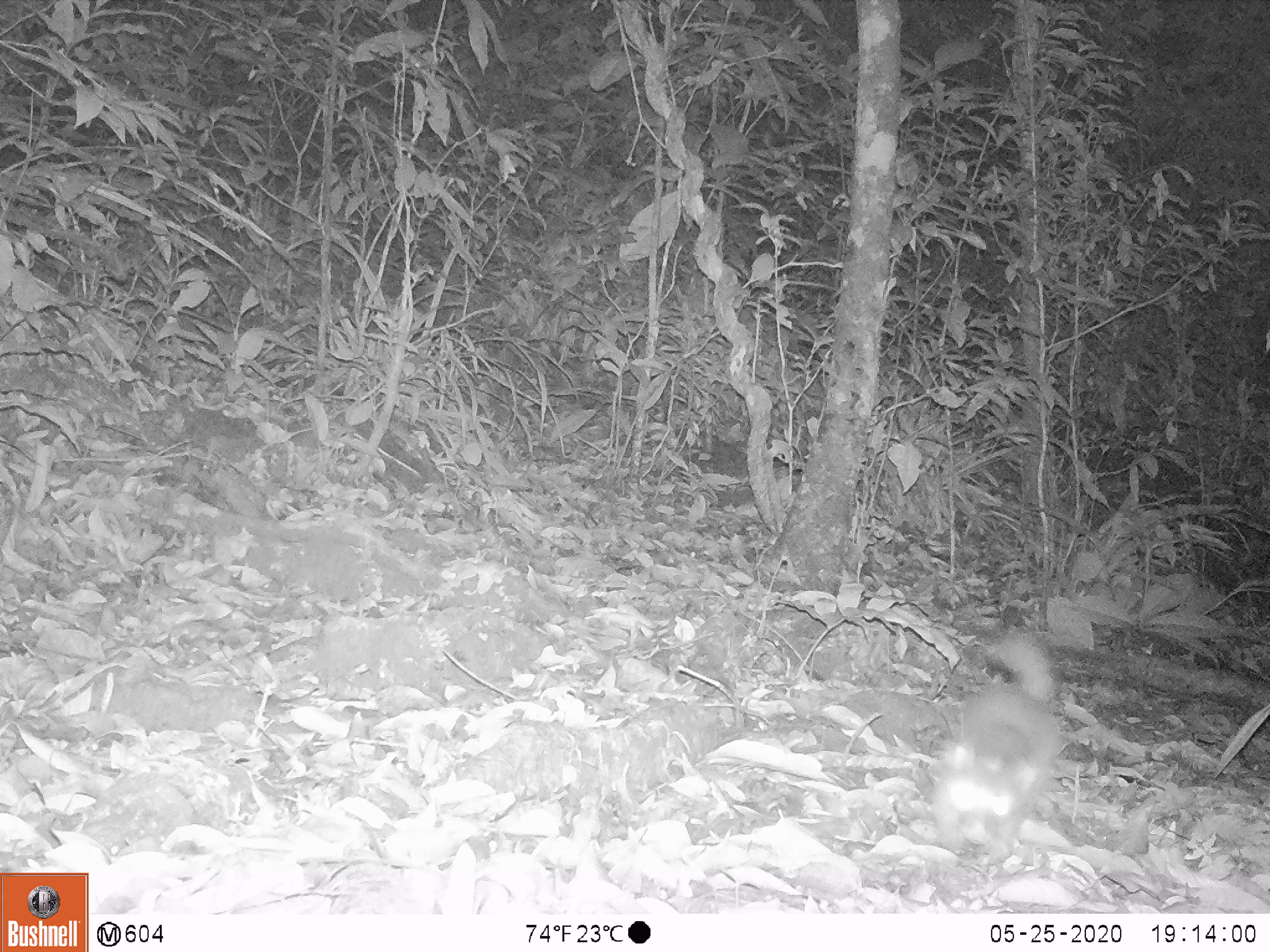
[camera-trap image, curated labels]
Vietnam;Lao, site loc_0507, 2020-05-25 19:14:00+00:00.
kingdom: Animalia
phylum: Chordata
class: Mammalia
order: Carnivora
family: Mustelidae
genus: Melogale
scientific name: Melogale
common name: ferret badger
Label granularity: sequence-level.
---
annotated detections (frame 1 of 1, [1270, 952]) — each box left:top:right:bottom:
ferret badger: 931:636:1061:863